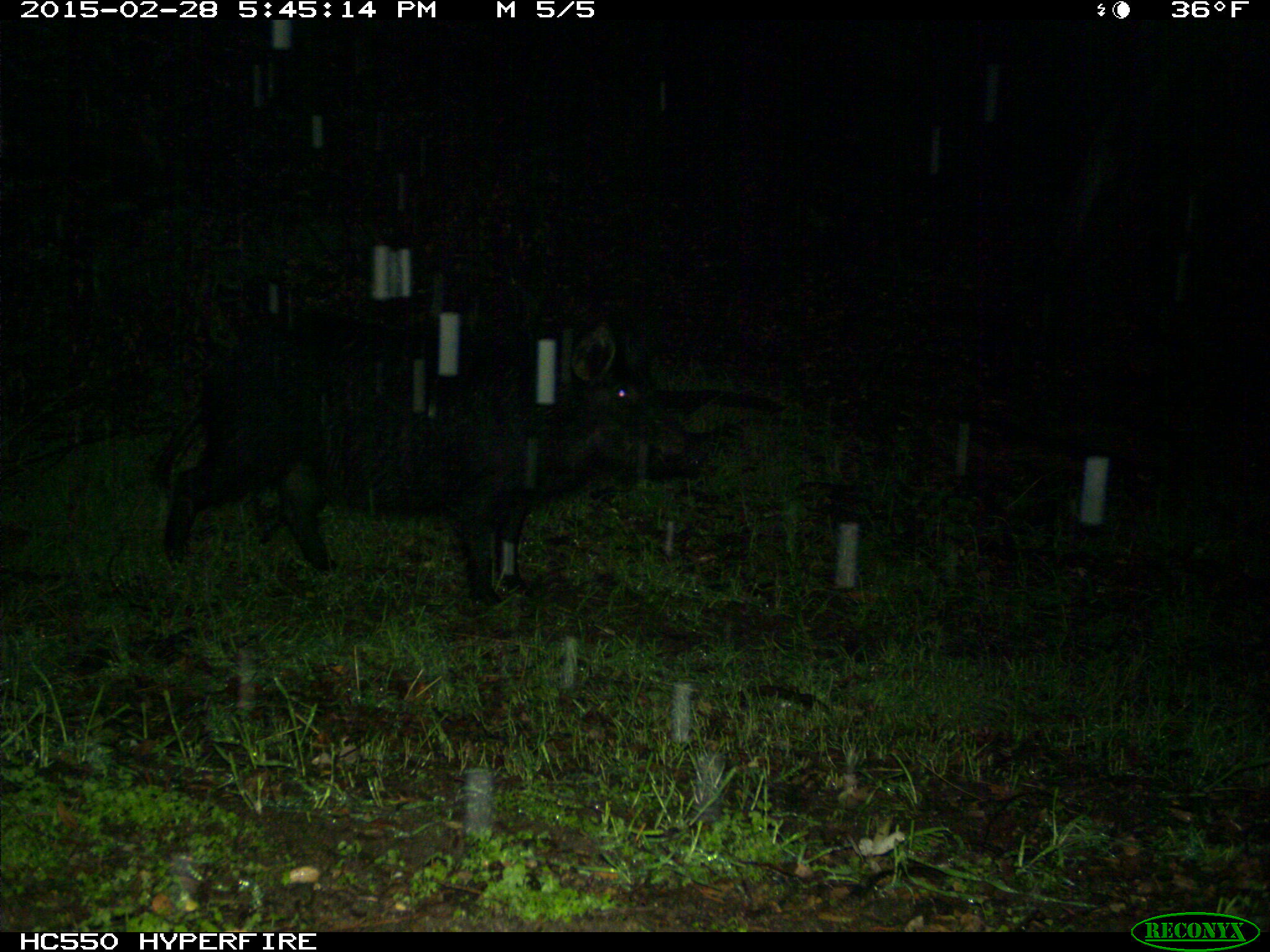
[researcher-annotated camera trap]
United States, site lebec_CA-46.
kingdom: Animalia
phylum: Chordata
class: Mammalia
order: Artiodactyla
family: Suidae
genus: Sus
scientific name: Sus scrofa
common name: wild boar